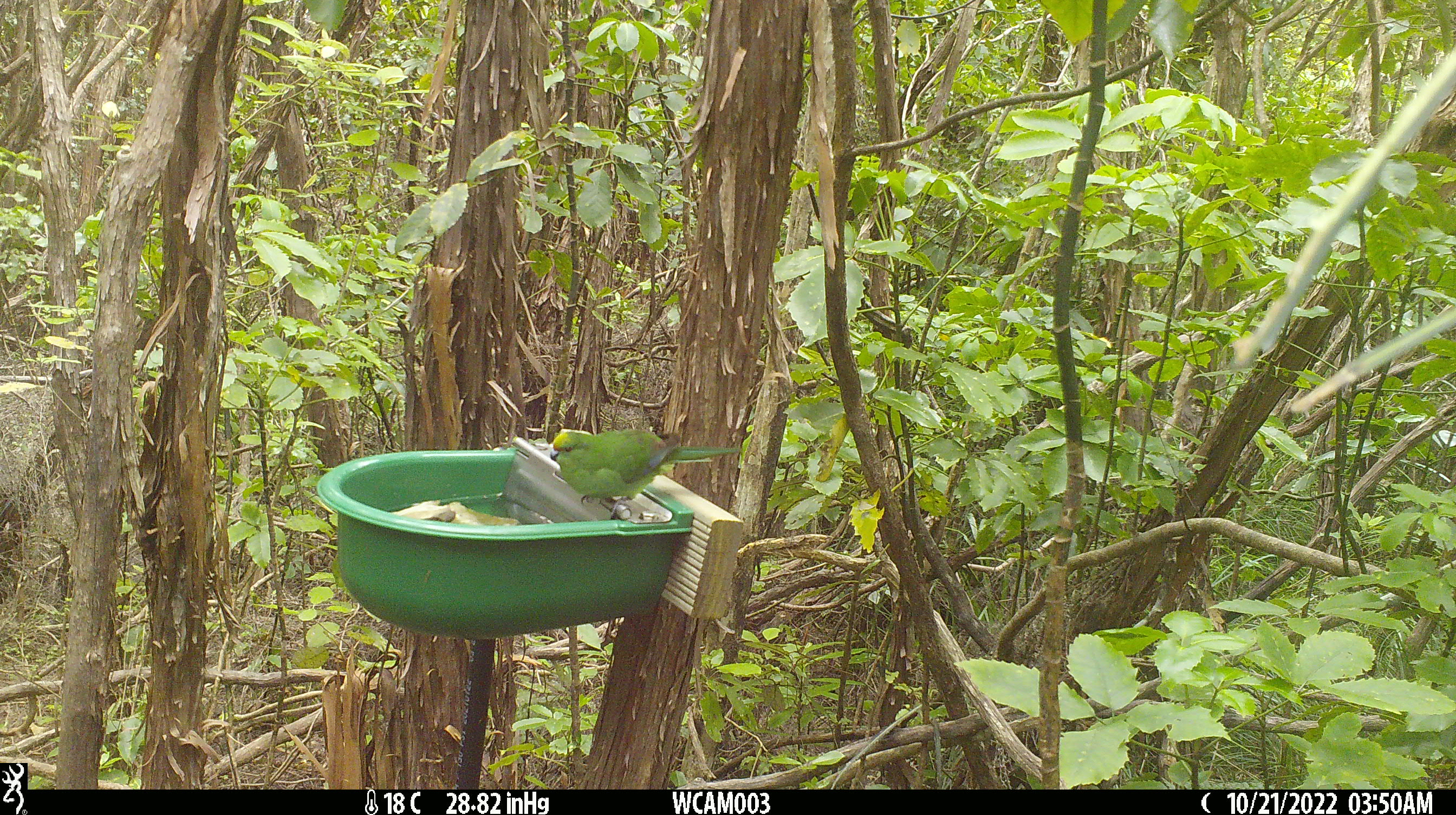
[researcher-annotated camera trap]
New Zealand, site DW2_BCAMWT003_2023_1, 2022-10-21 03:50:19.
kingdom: Animalia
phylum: Chordata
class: Aves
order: Psittaciformes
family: Psittaculidae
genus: Cyanoramphus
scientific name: Cyanoramphus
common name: parakeet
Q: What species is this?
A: Parakeet (Cyanoramphus).